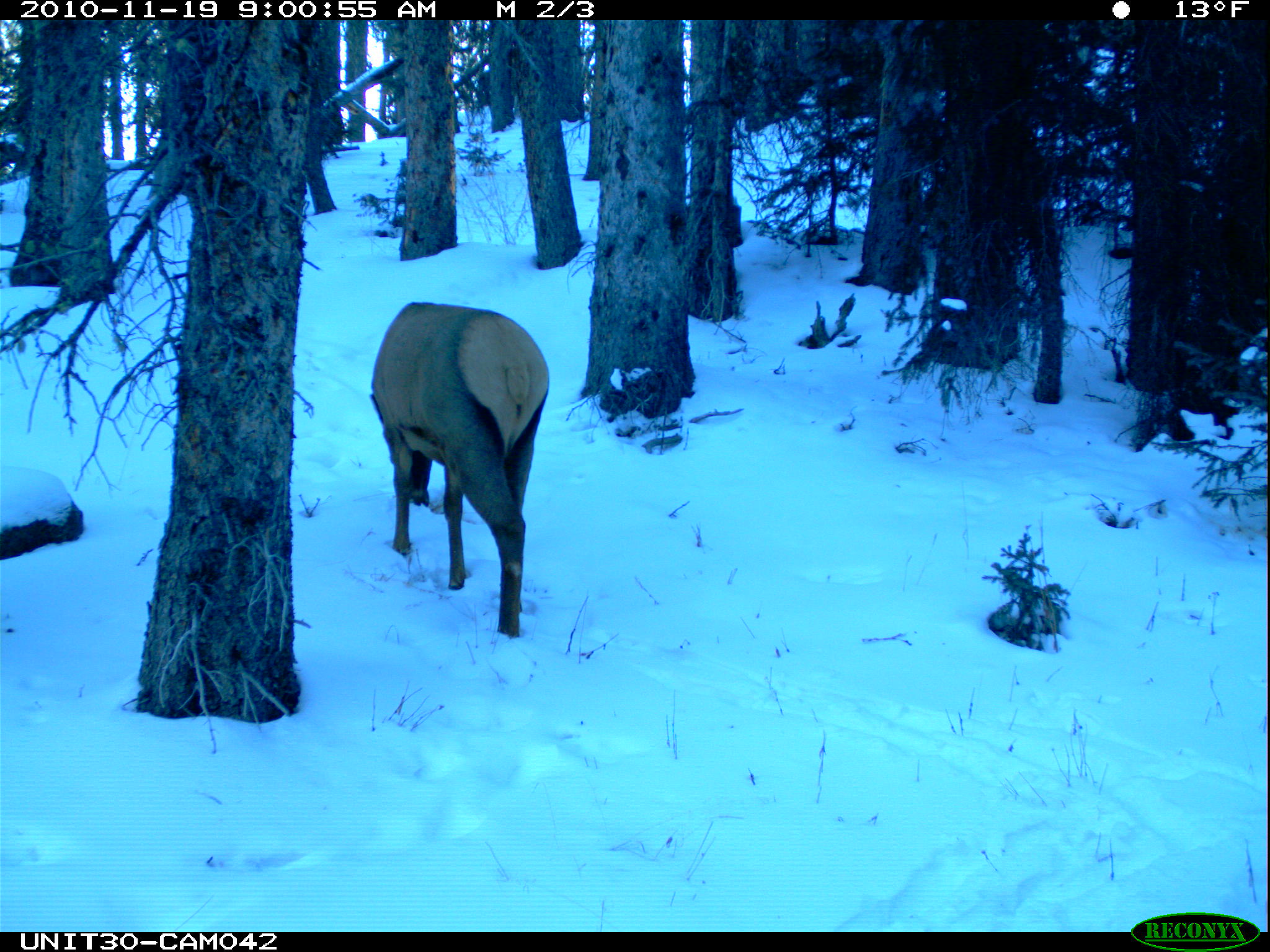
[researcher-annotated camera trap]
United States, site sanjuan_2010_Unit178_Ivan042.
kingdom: Animalia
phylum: Chordata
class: Mammalia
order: Artiodactyla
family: Cervidae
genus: Cervus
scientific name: Cervus elaphus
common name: red deer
Cervus elaphus (red deer).